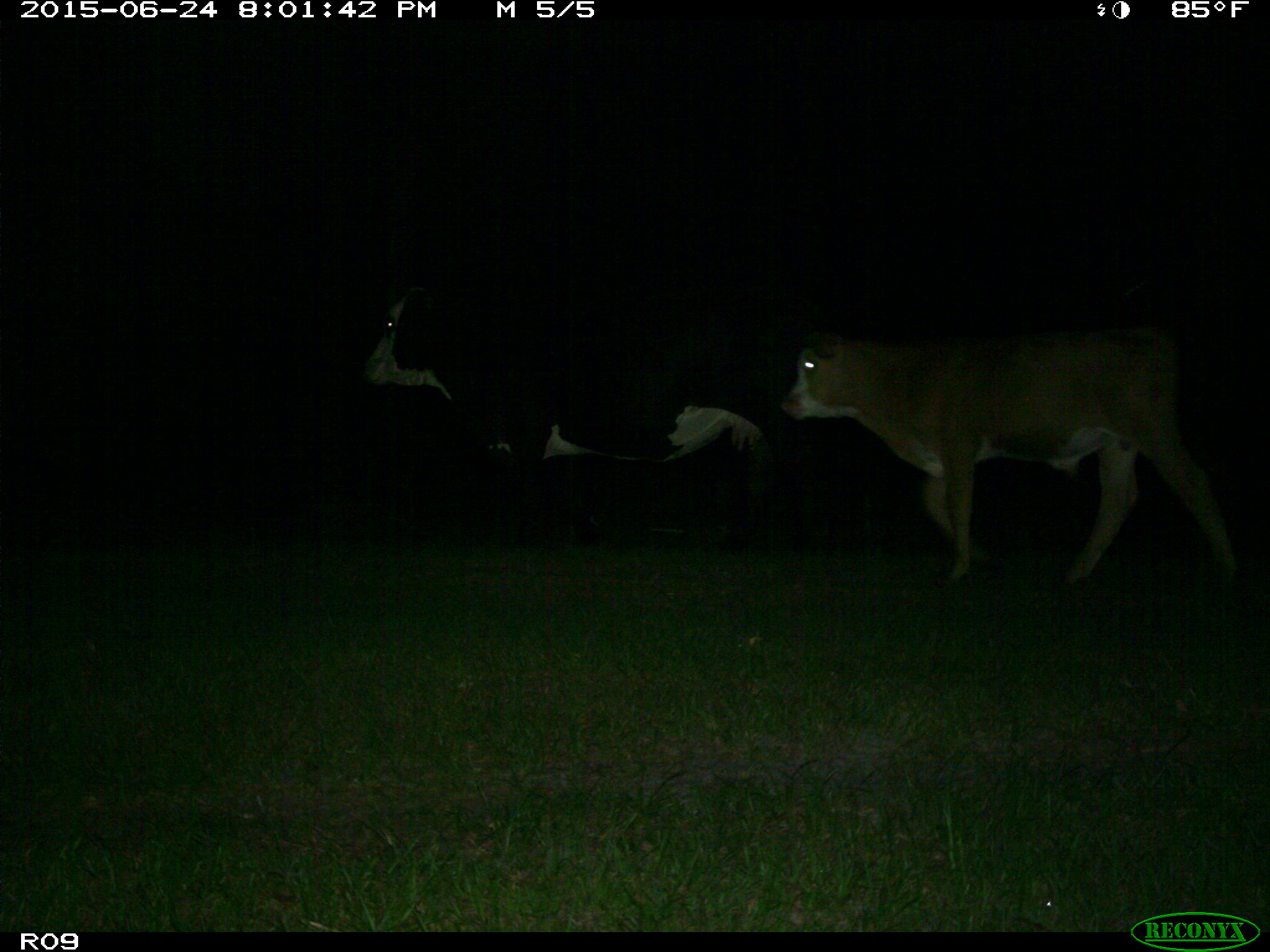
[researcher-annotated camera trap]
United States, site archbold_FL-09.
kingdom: Animalia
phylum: Chordata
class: Mammalia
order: Artiodactyla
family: Bovidae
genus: Bos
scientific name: Bos taurus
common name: domestic cow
Bos taurus (domestic cow).